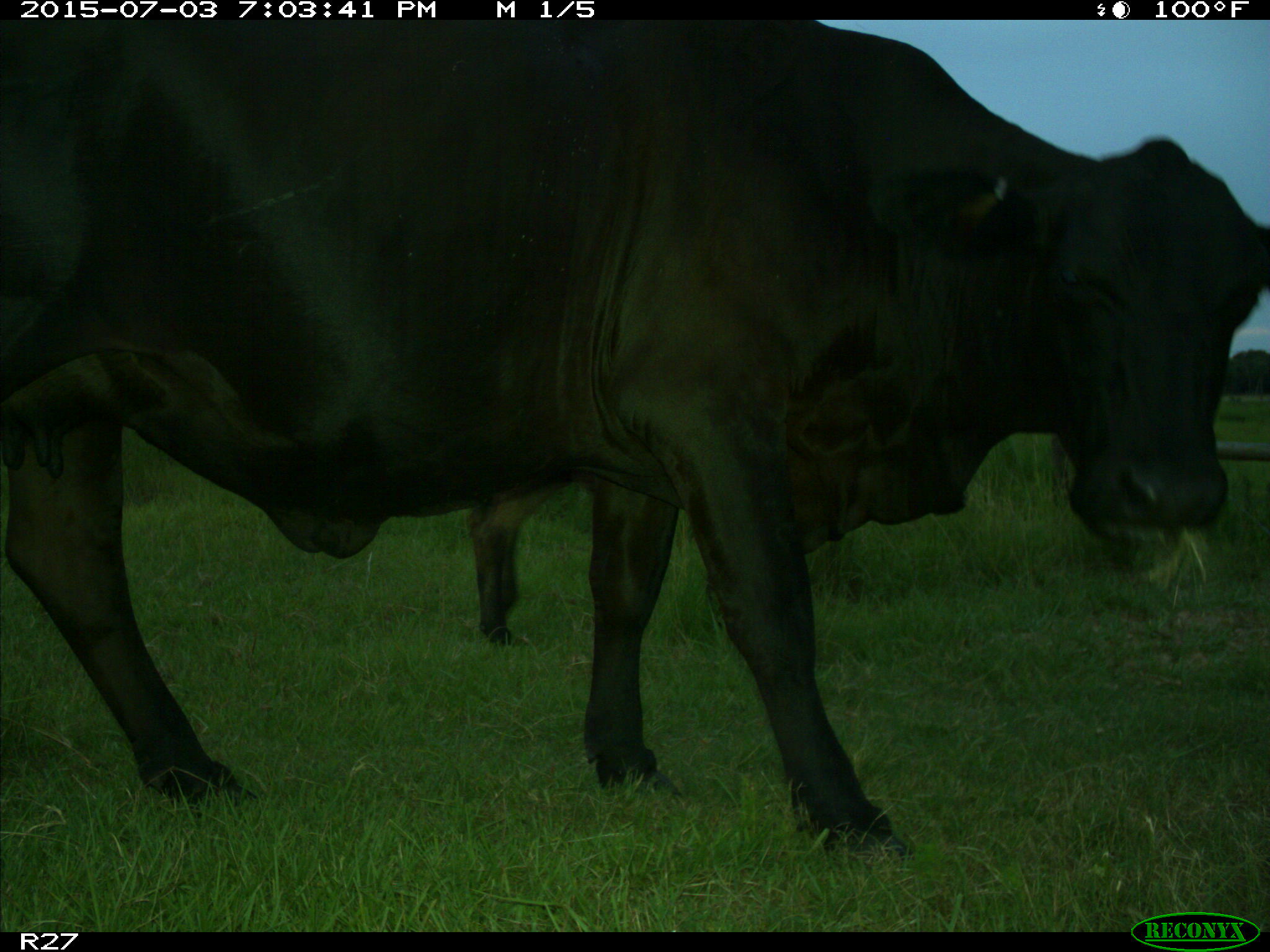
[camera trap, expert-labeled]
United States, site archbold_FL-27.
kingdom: Animalia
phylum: Chordata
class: Mammalia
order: Artiodactyla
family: Bovidae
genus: Bos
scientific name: Bos taurus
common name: domestic cow